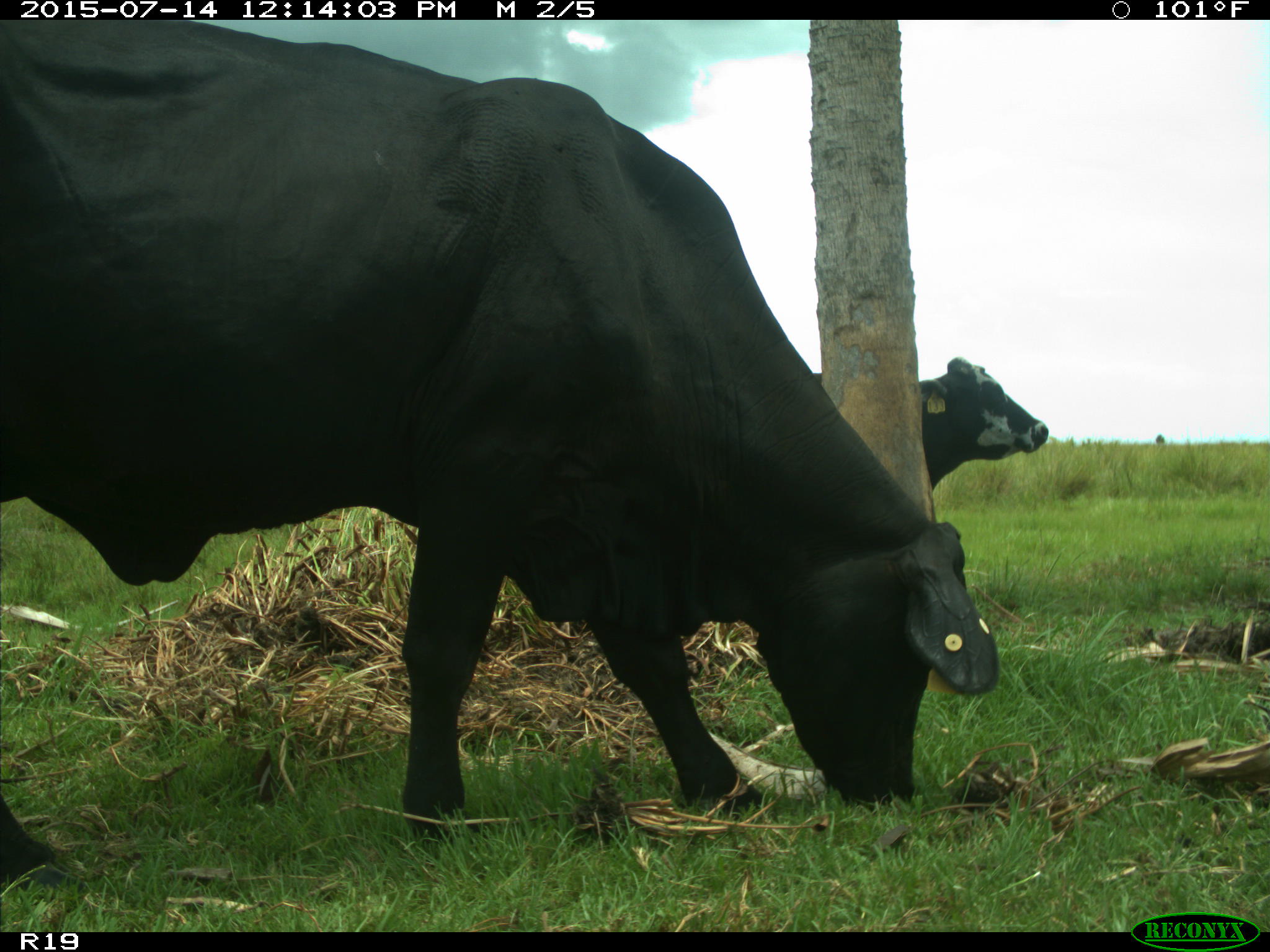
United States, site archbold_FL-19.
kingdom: Animalia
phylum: Chordata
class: Mammalia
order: Artiodactyla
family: Bovidae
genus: Bos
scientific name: Bos taurus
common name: domestic cow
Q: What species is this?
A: Bos taurus (domestic cow).